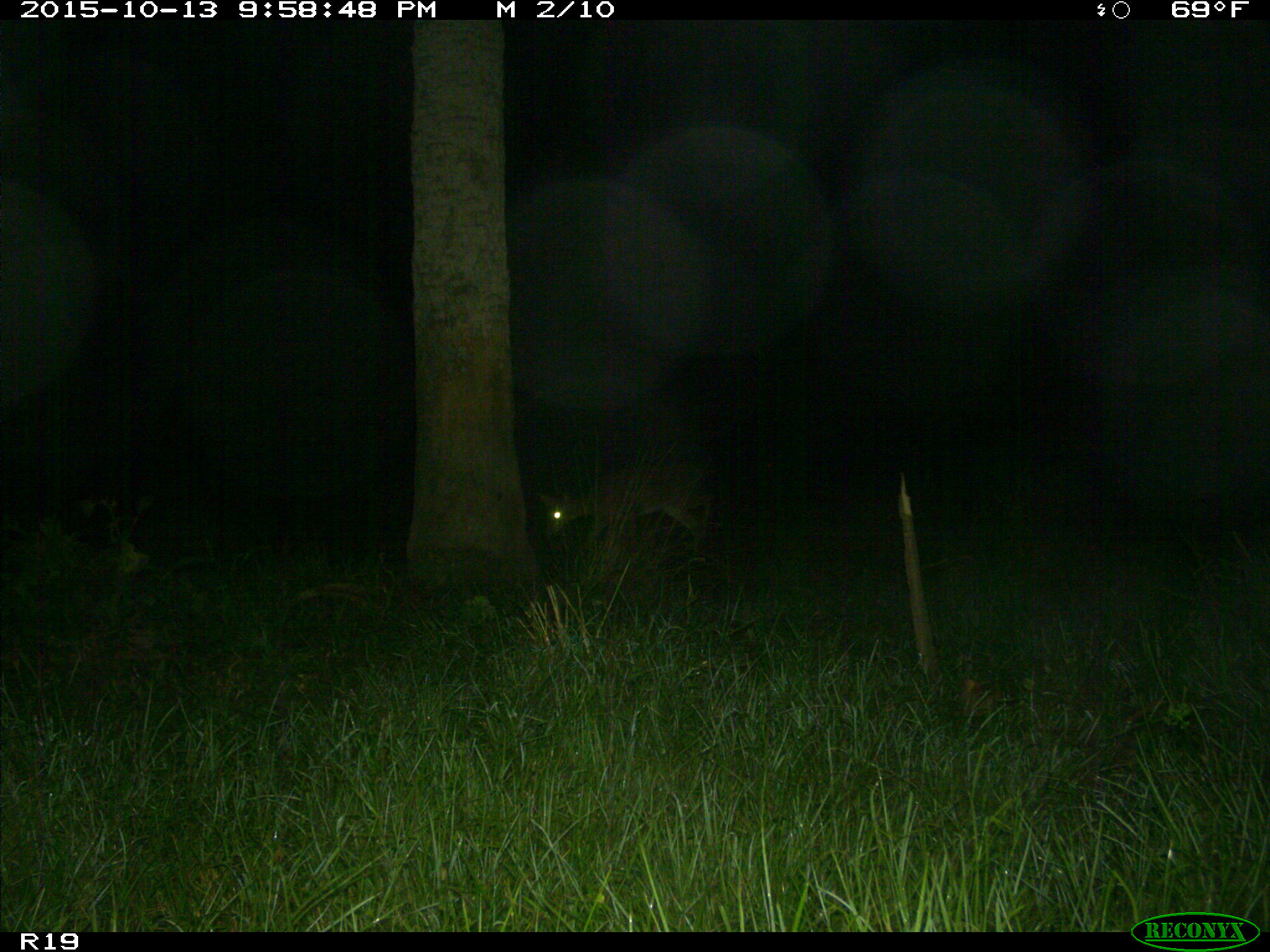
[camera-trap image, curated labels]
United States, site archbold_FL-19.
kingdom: Animalia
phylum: Chordata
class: Mammalia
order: Artiodactyla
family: Cervidae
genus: Odocoileus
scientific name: Odocoileus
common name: deer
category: unidentified deer